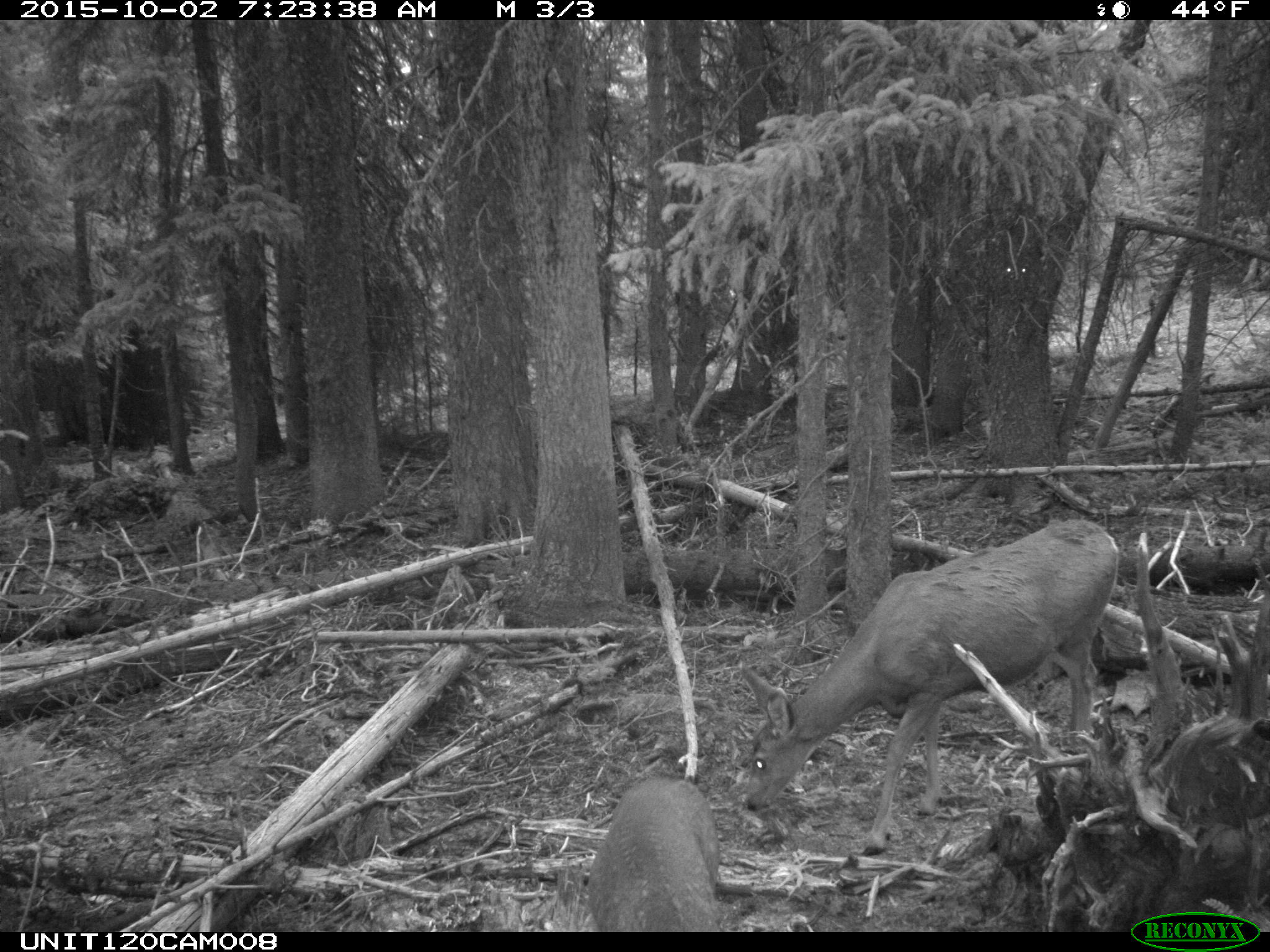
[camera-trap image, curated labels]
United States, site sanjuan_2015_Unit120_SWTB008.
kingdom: Animalia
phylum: Chordata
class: Mammalia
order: Artiodactyla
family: Cervidae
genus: Odocoileus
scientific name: Odocoileus hemionus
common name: mule deer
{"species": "Odocoileus hemionus (mule deer)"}